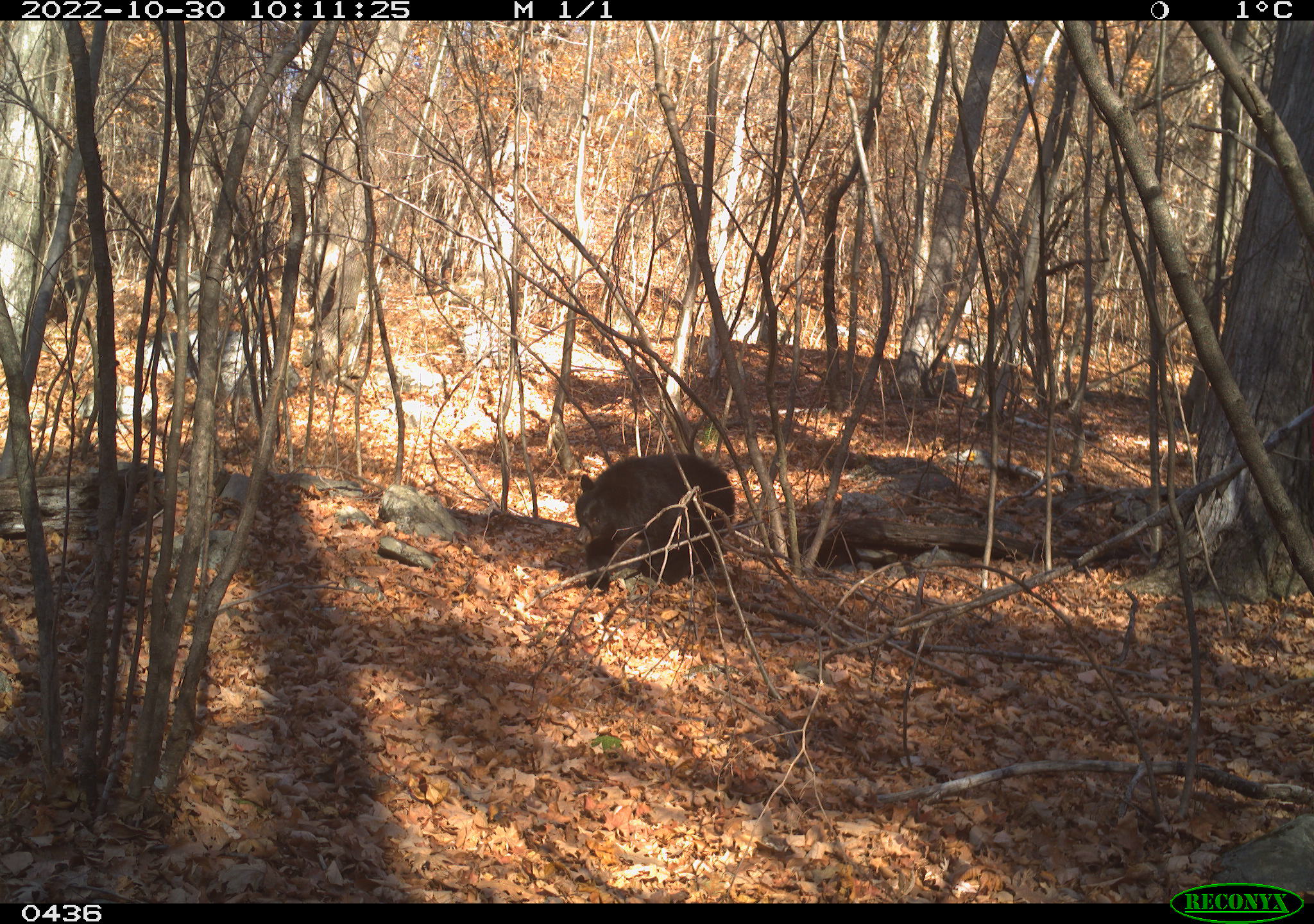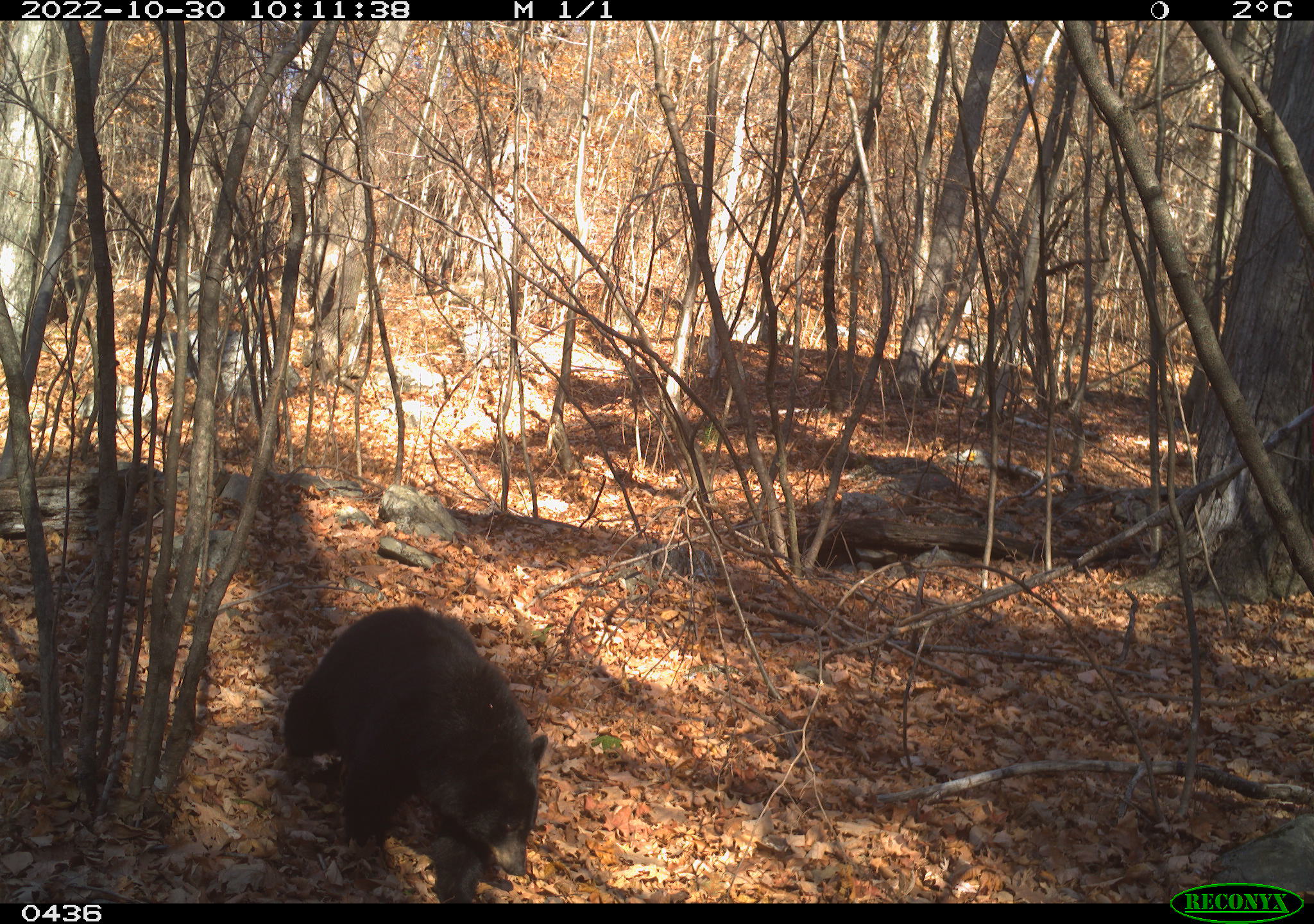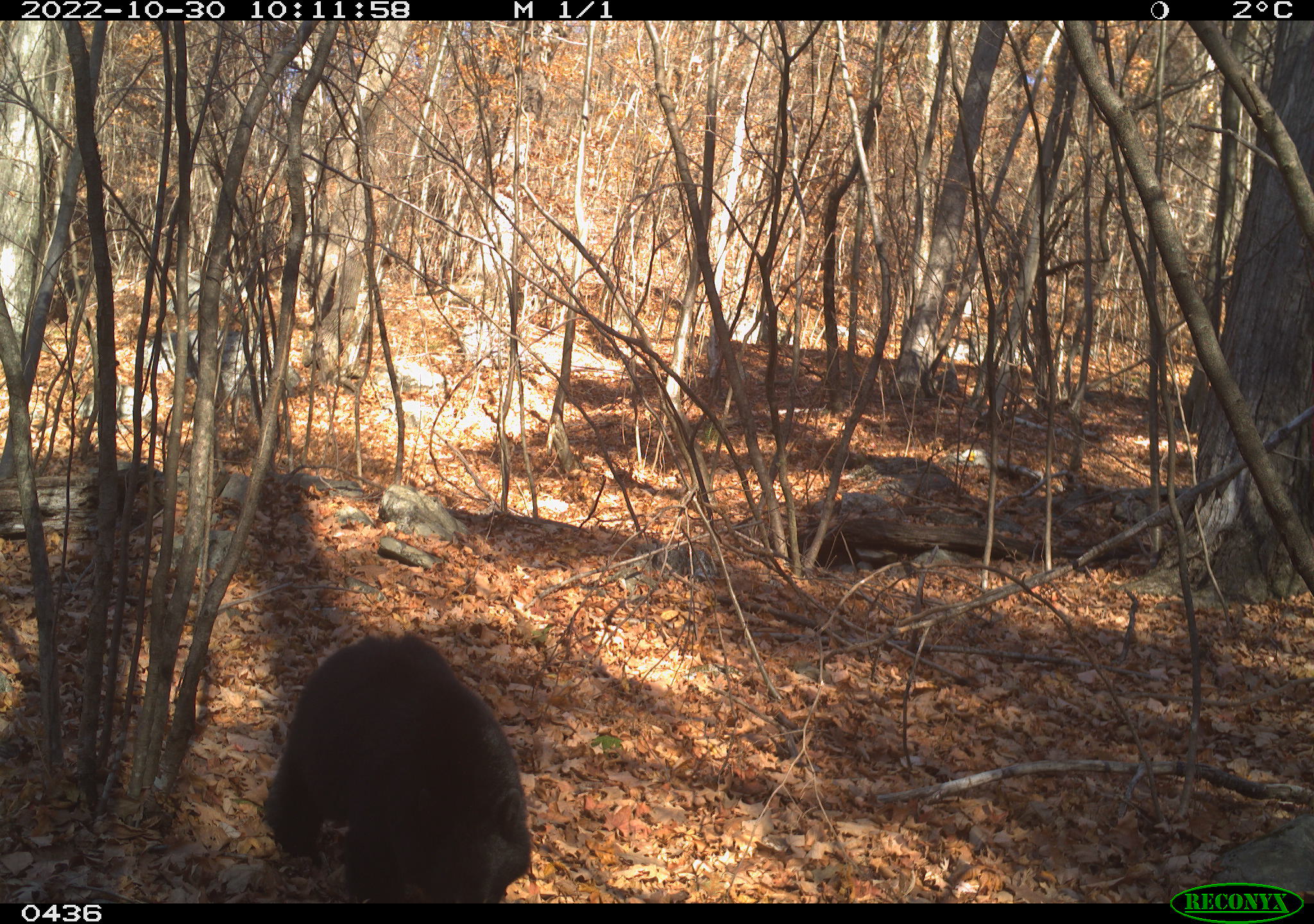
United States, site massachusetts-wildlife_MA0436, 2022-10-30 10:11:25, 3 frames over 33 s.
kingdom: Animalia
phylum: Chordata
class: Mammalia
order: Carnivora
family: Ursidae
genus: Ursus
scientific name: Ursus americanus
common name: black bear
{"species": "black bear (Ursus americanus)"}